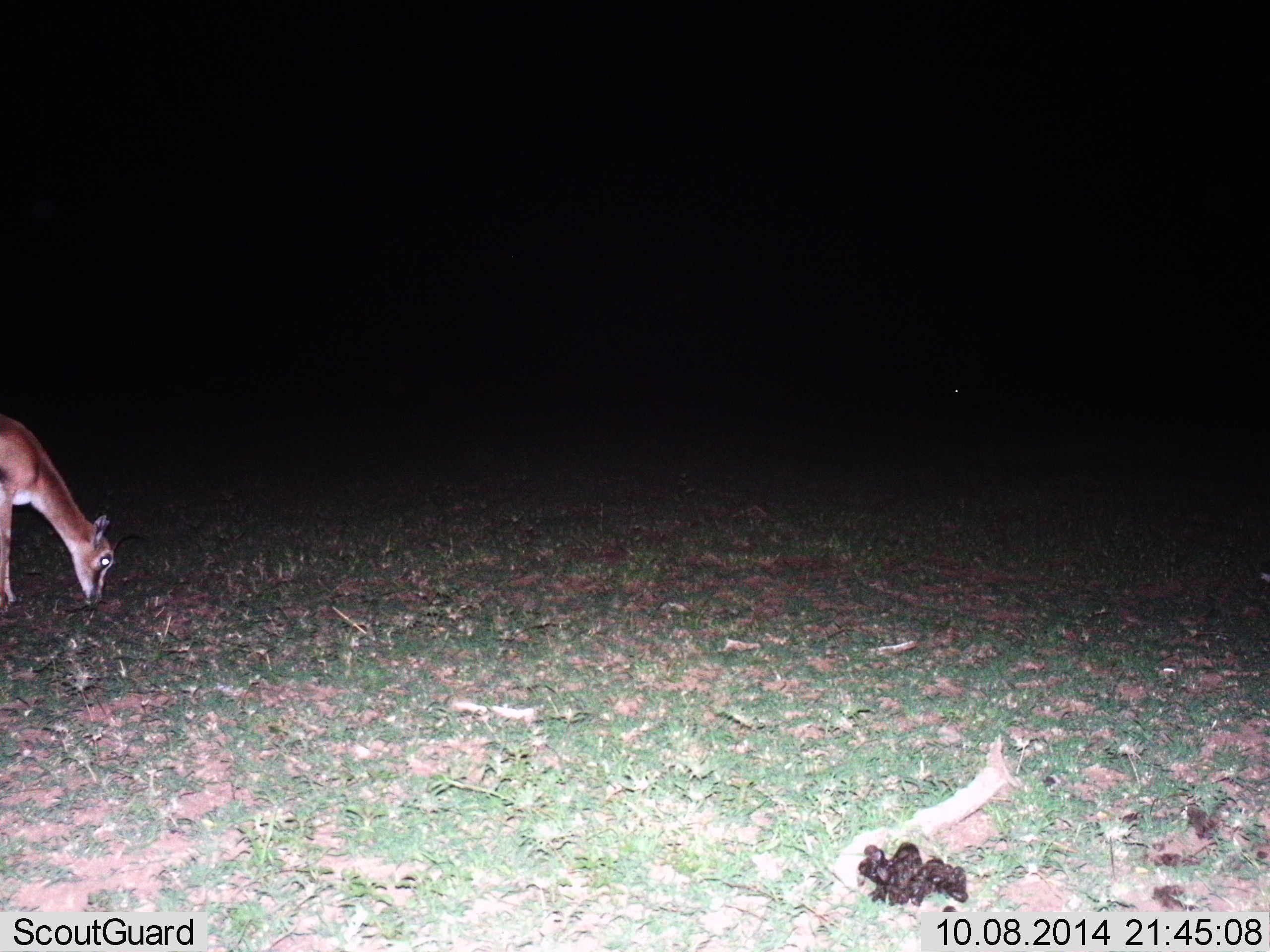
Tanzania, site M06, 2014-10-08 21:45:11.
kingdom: Animalia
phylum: Chordata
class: Mammalia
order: Artiodactyla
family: Bovidae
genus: Eudorcas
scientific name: Eudorcas thomsonii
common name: thomson's gazelle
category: gazellethomsons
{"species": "gazellethomsons (thomson's gazelle) (Eudorcas thomsonii)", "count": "1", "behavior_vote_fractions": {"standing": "10%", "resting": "0%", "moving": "0%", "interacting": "0%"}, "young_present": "0%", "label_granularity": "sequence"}